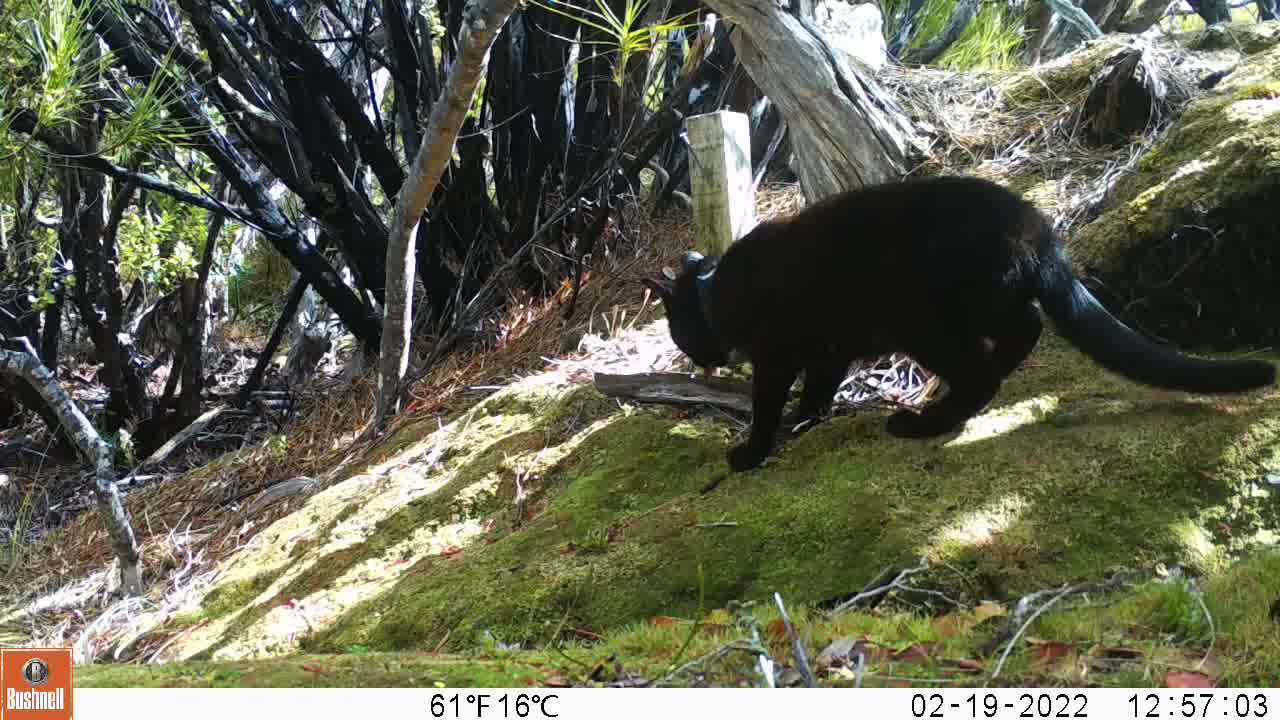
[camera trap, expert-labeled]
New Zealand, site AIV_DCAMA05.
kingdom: Animalia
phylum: Chordata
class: Mammalia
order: Carnivora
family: Felidae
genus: Felis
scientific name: Felis catus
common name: domestic cat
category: cat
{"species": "cat (domestic cat) (Felis catus)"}